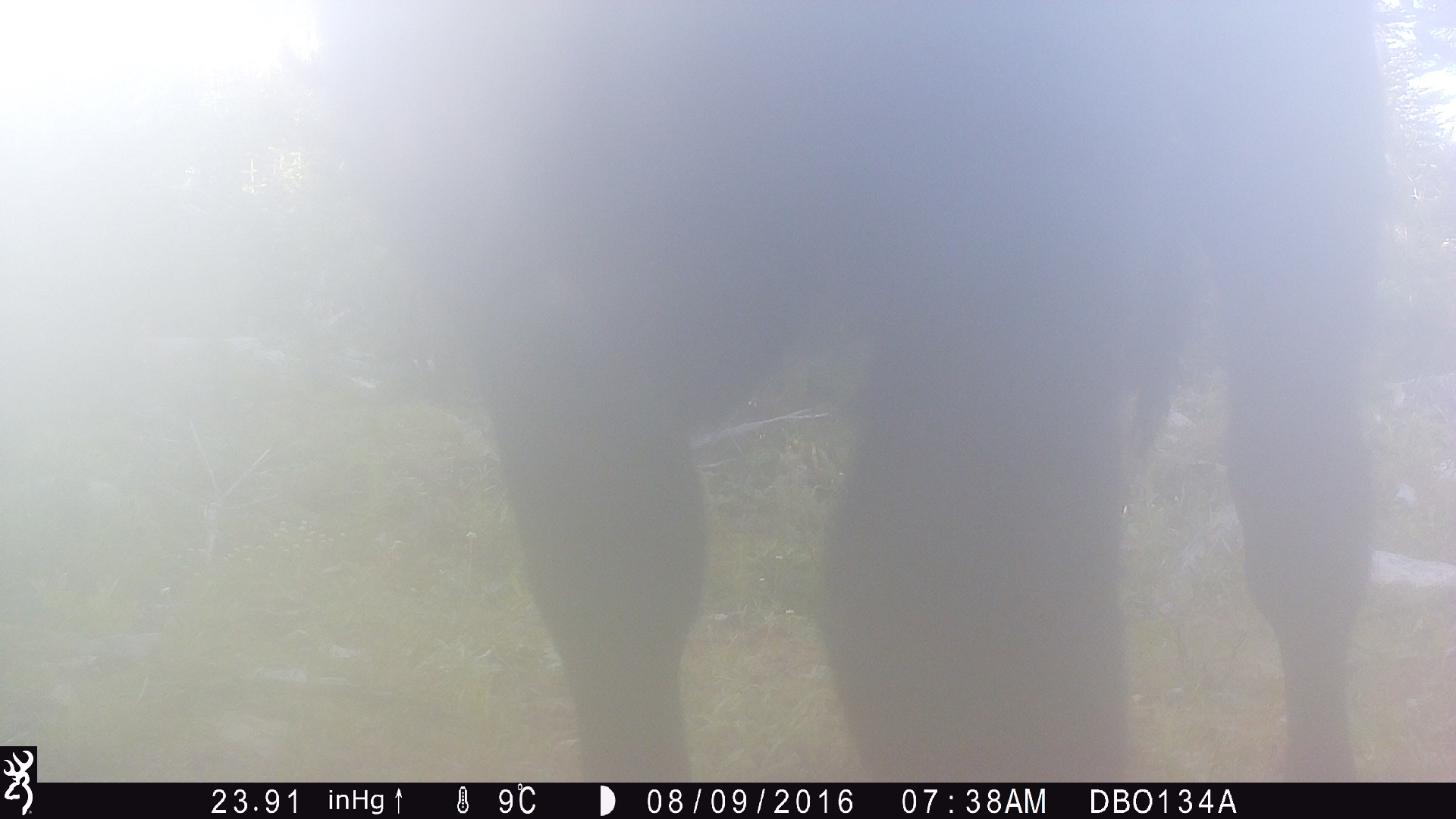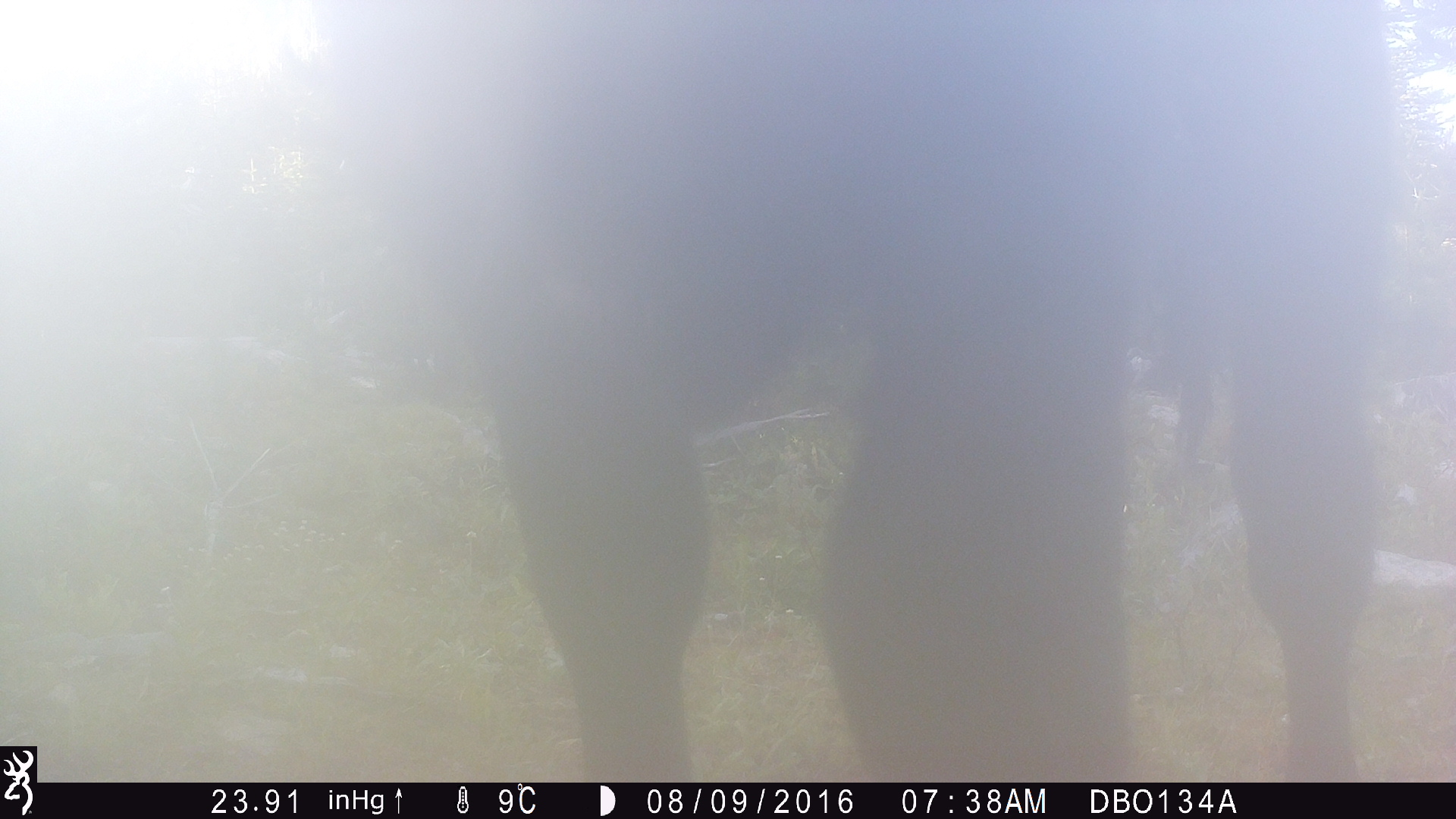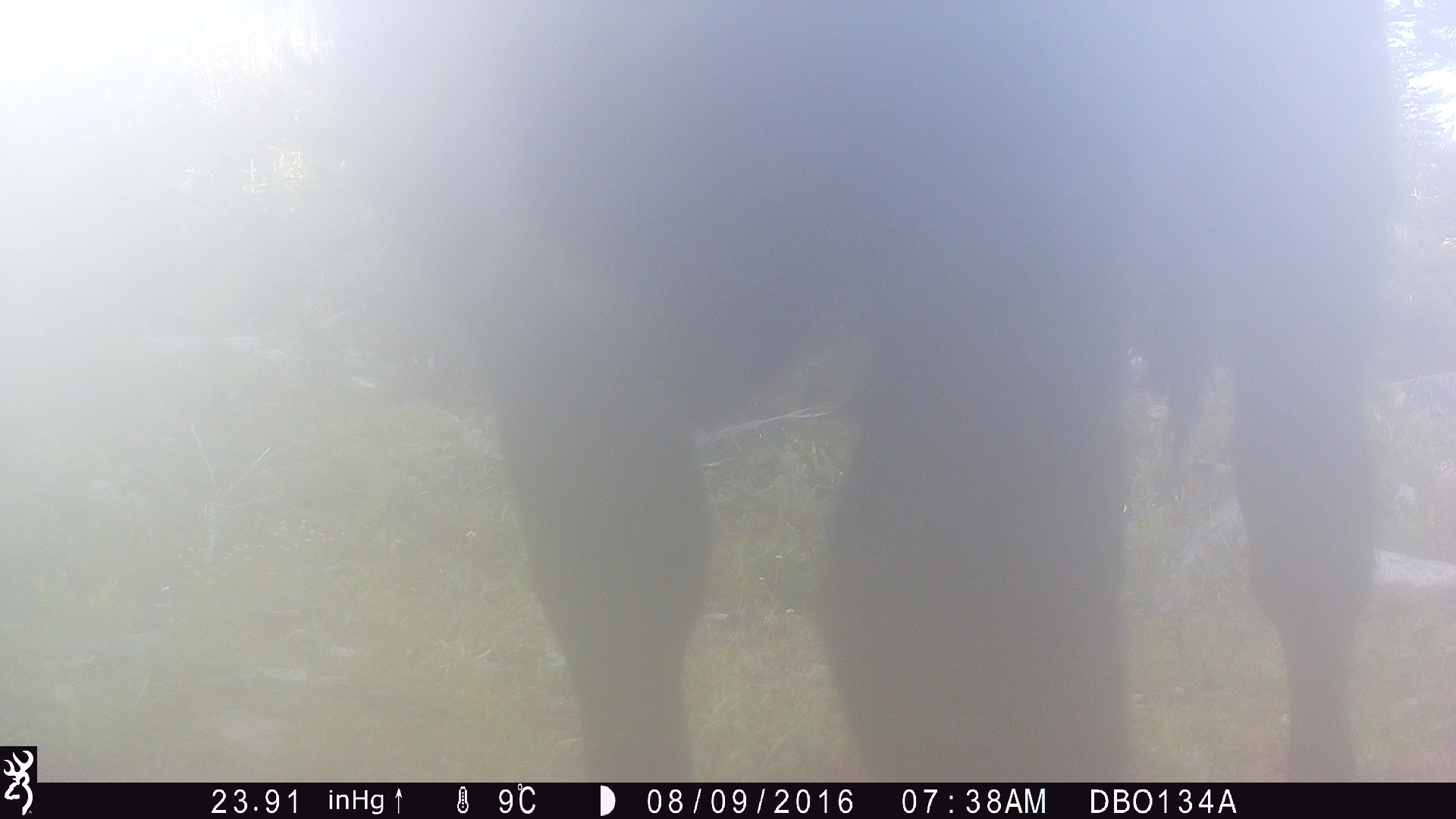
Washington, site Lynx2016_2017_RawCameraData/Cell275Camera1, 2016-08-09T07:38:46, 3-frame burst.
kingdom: Animalia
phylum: Chordata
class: Mammalia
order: Artiodactyla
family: Bovidae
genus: Bos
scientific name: Bos taurus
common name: domestic cattle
Domestic cattle (Bos taurus). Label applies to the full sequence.